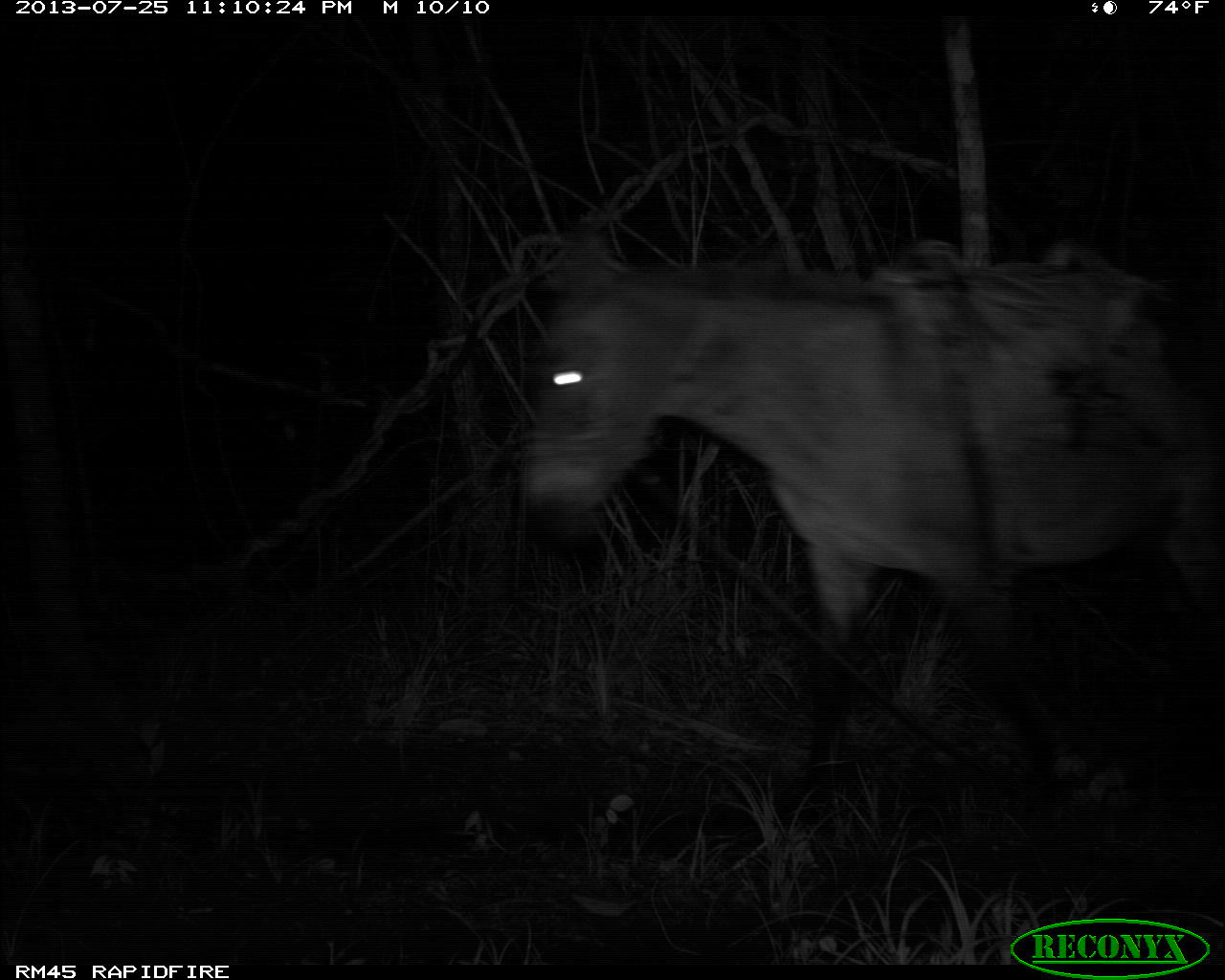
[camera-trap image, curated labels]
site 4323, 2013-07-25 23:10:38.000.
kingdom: Animalia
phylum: Chordata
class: Mammalia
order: Perissodactyla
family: Equidae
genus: Equus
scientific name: Equus ferus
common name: wild horse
Equus ferus (wild horse), count 2.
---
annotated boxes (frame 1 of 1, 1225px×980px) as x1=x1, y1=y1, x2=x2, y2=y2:
equus ferus: x1=514, y1=218, x2=1222, y2=802